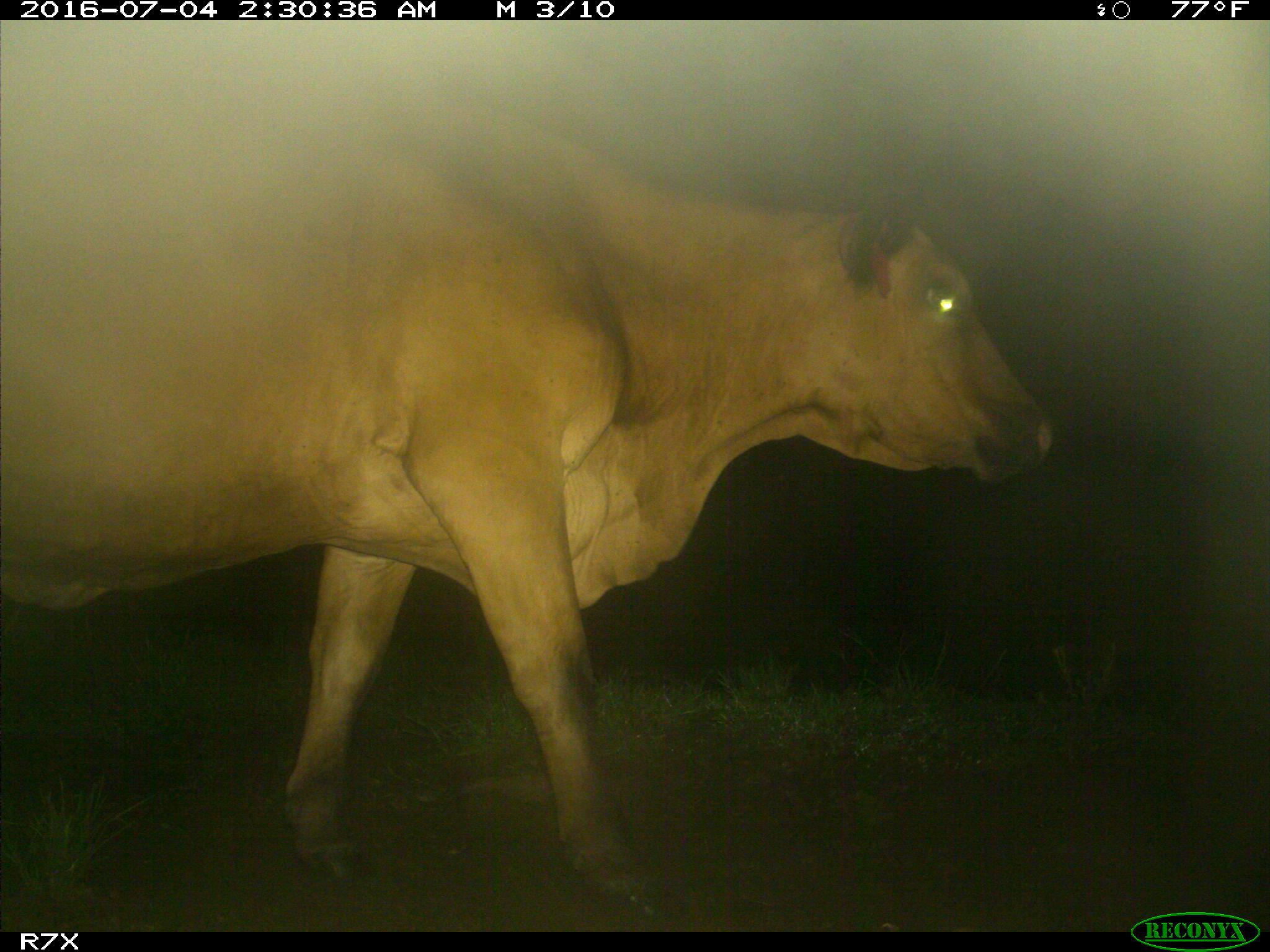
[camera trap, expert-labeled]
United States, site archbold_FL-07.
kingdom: Animalia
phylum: Chordata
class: Mammalia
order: Artiodactyla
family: Bovidae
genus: Bos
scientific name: Bos taurus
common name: domestic cow